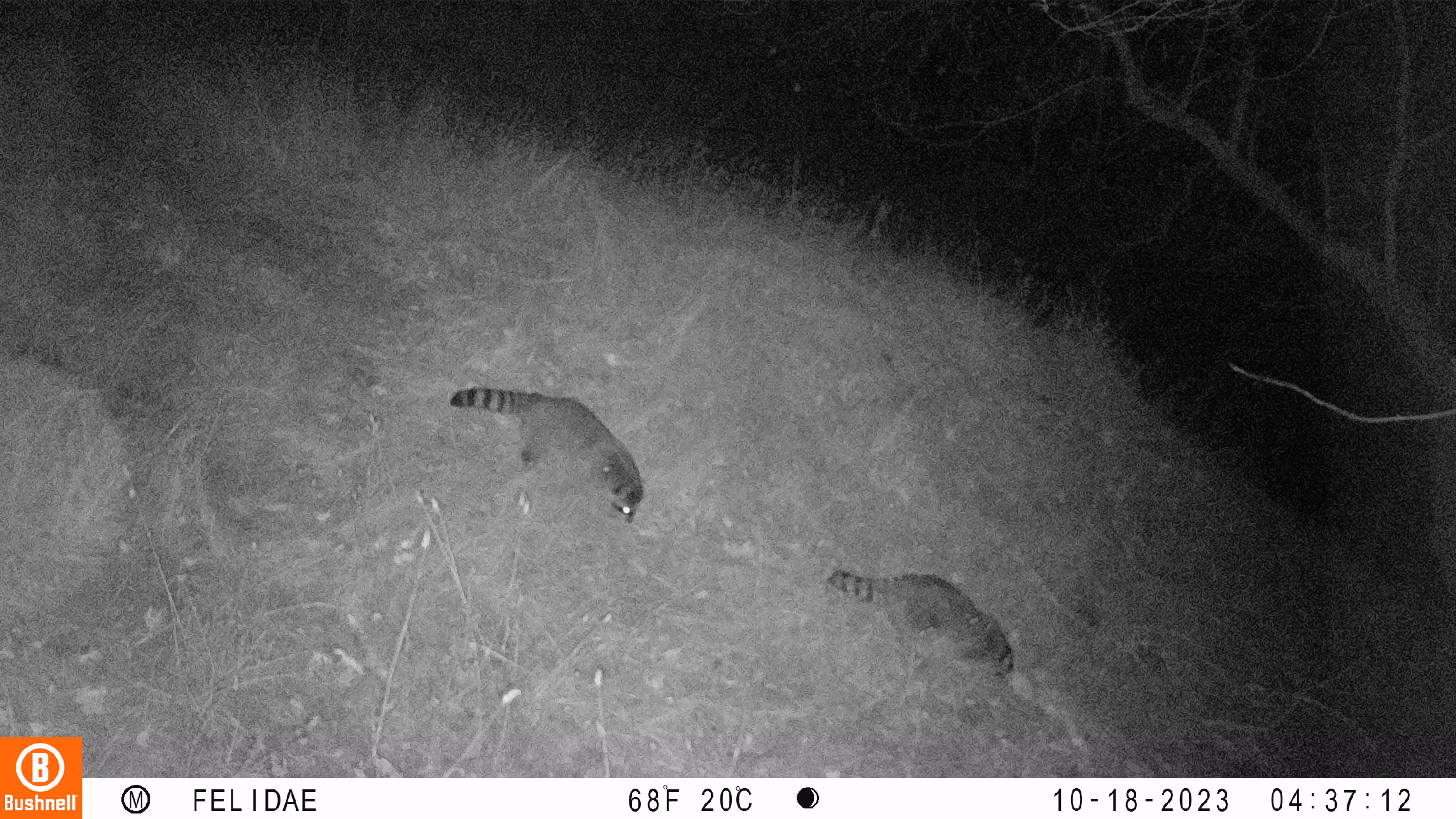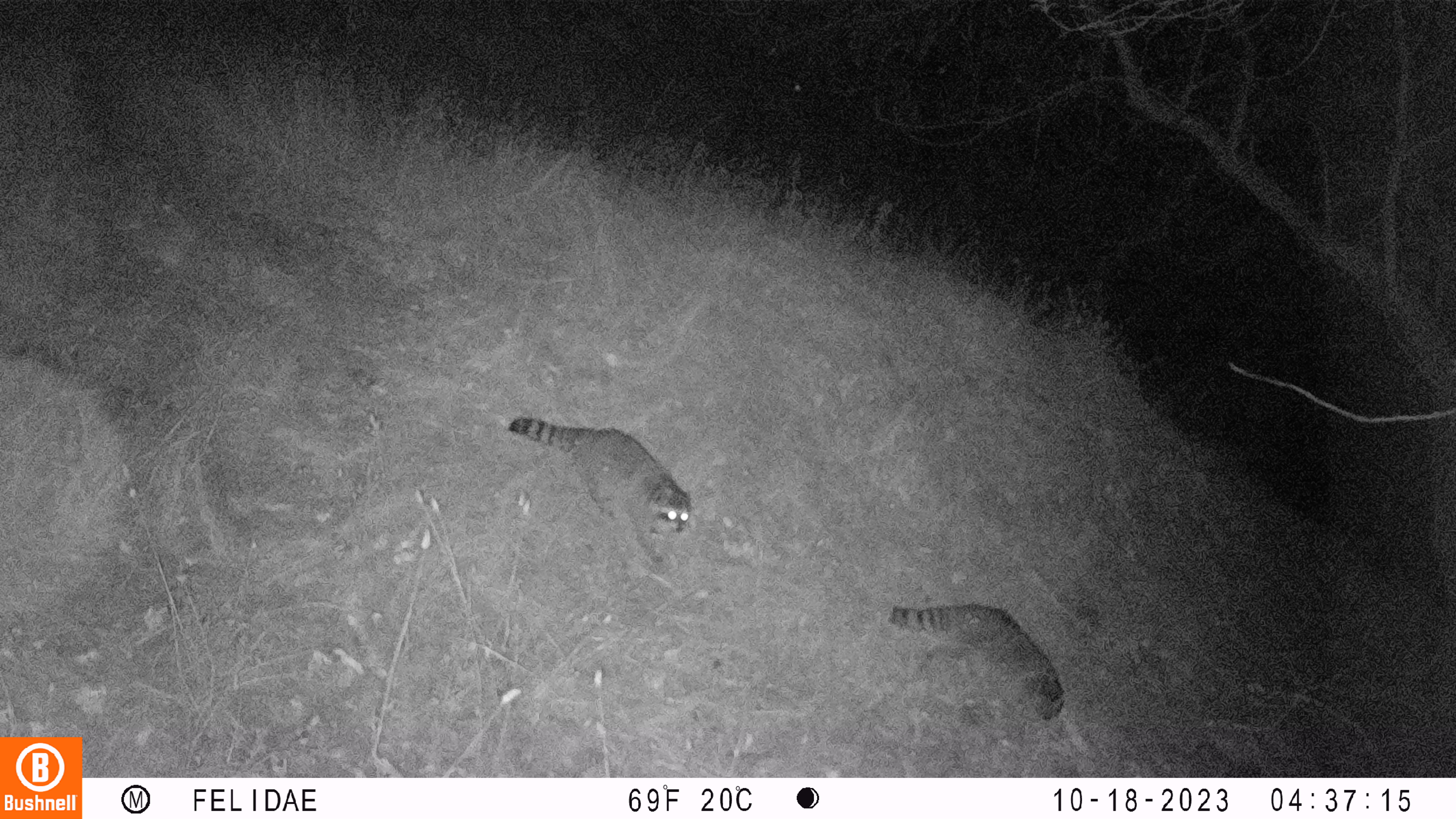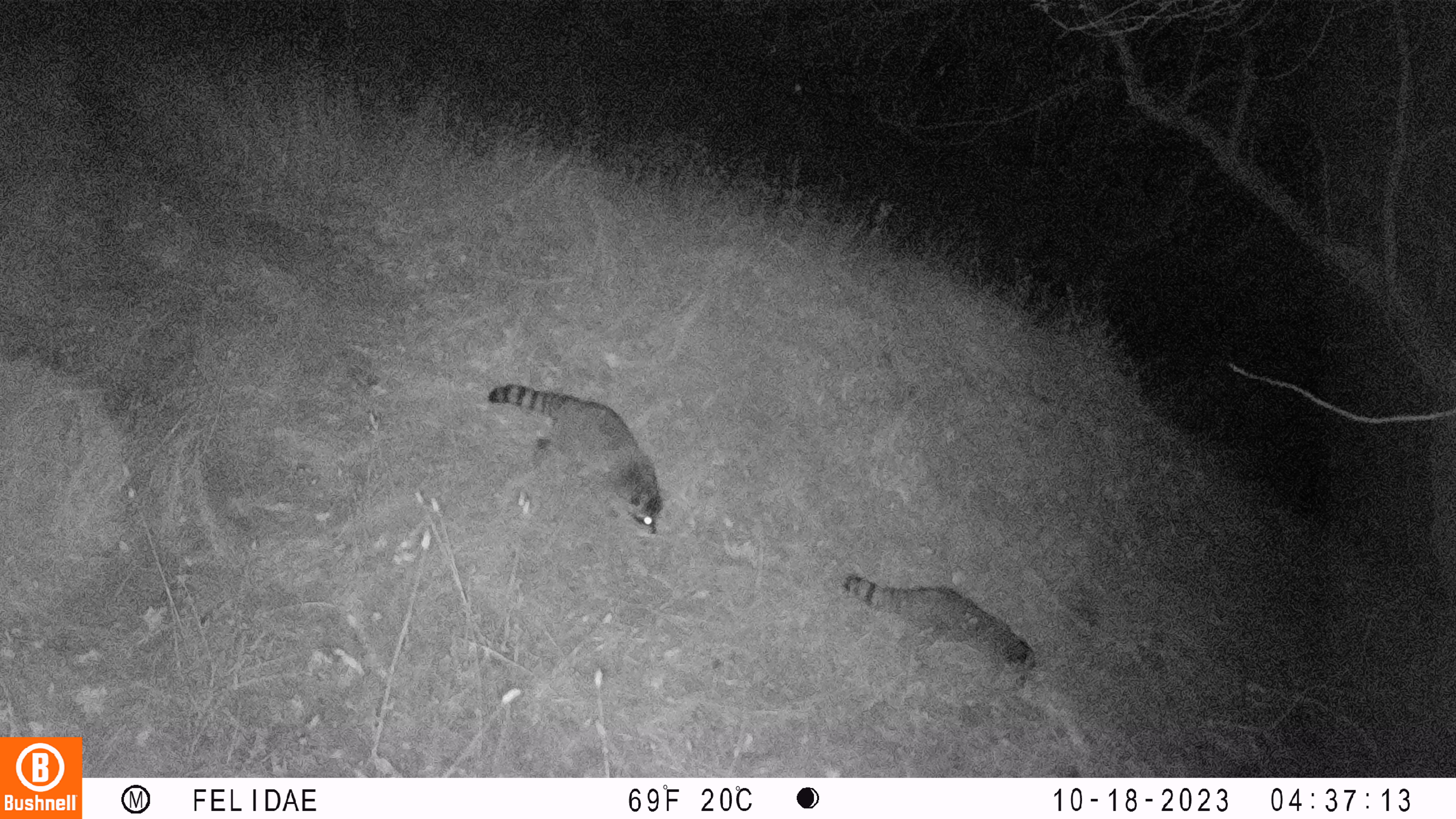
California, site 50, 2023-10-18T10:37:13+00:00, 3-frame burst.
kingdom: Animalia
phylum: Chordata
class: Mammalia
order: Carnivora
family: Procyonidae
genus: Procyon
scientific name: Procyon lotor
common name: raccoon